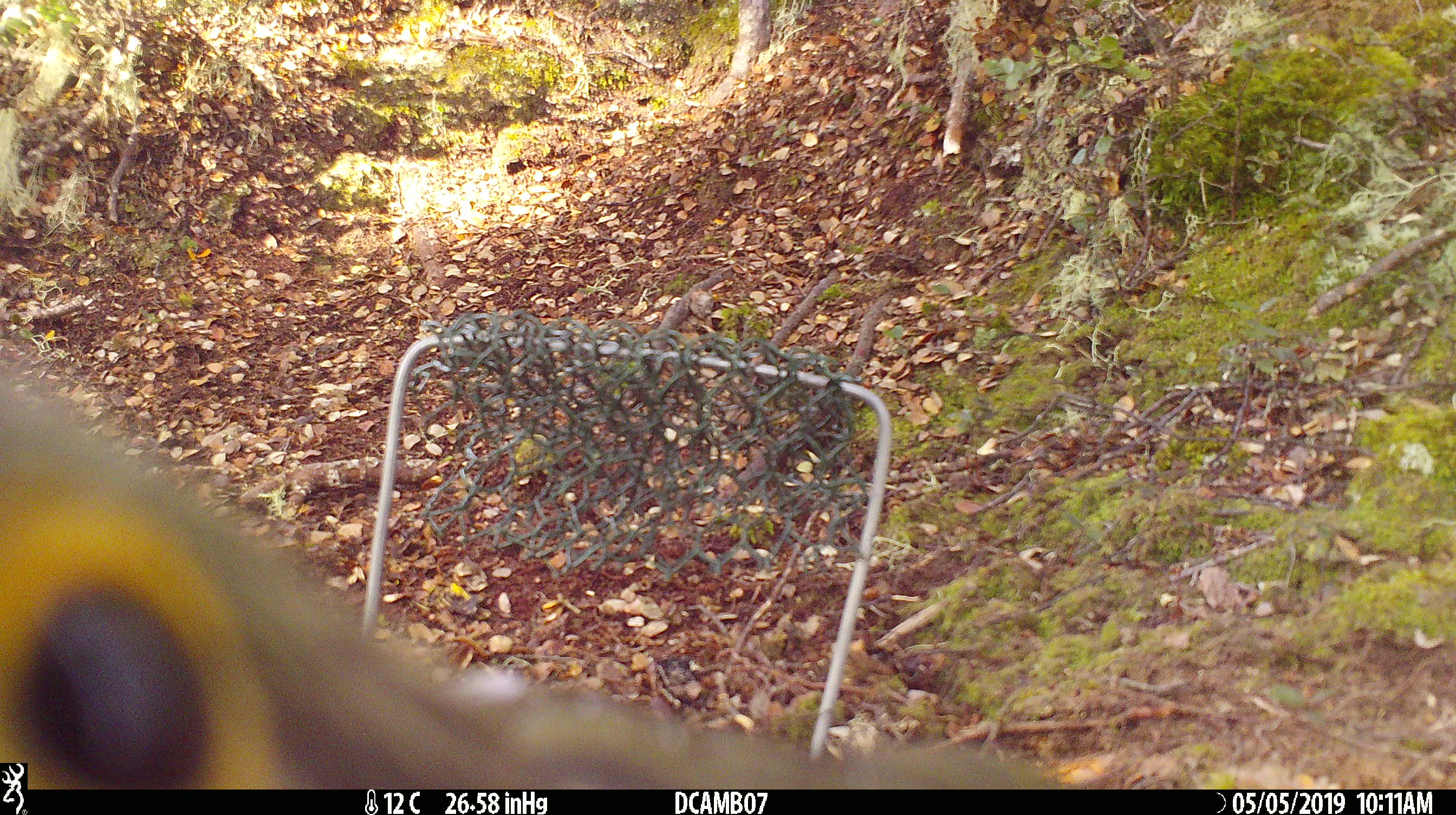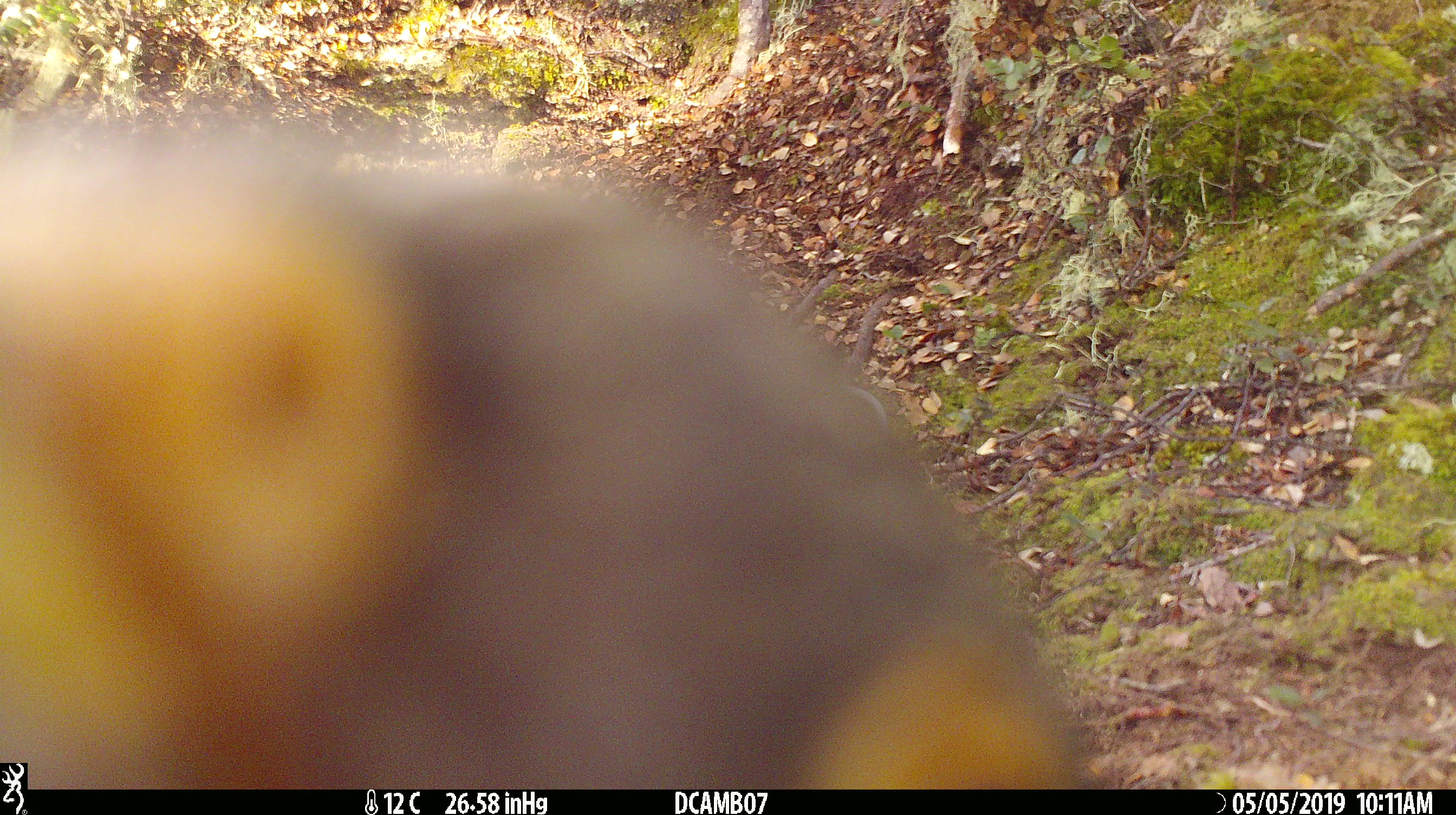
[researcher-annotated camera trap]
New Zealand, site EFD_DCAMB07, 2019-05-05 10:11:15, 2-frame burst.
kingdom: Animalia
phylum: Chordata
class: Aves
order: Psittaciformes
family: Strigopidae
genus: Nestor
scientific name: Nestor notabilis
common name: kea